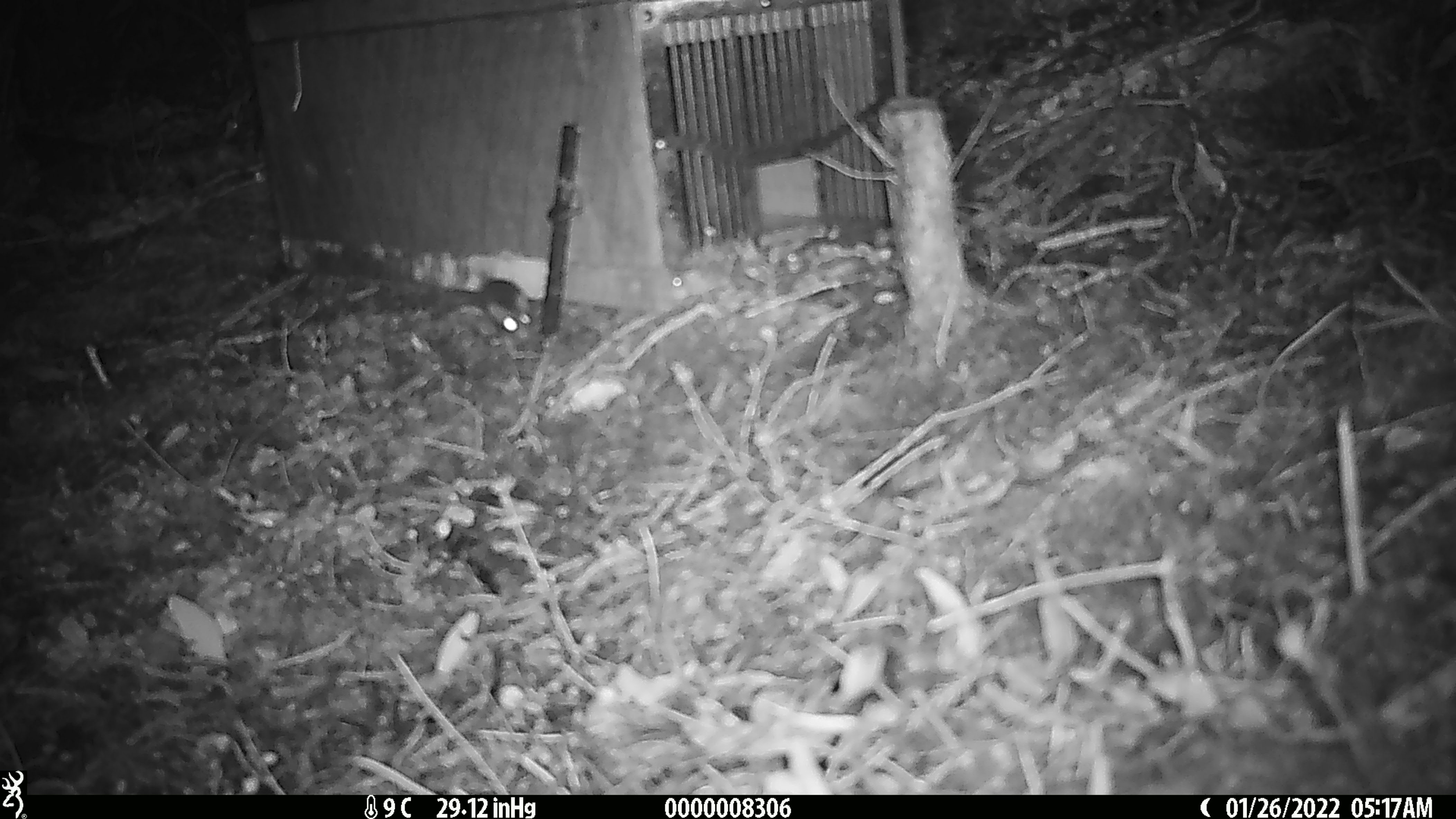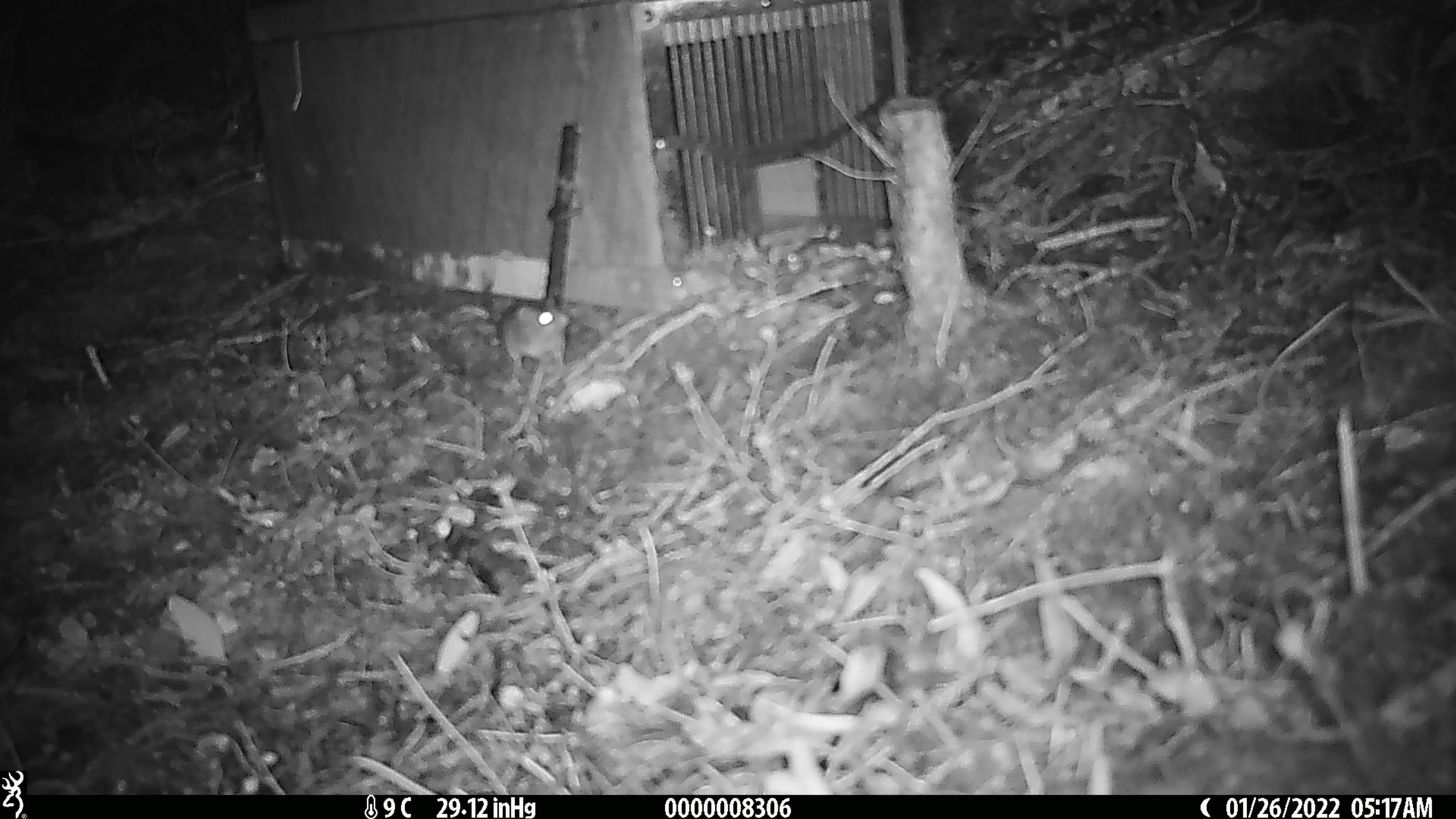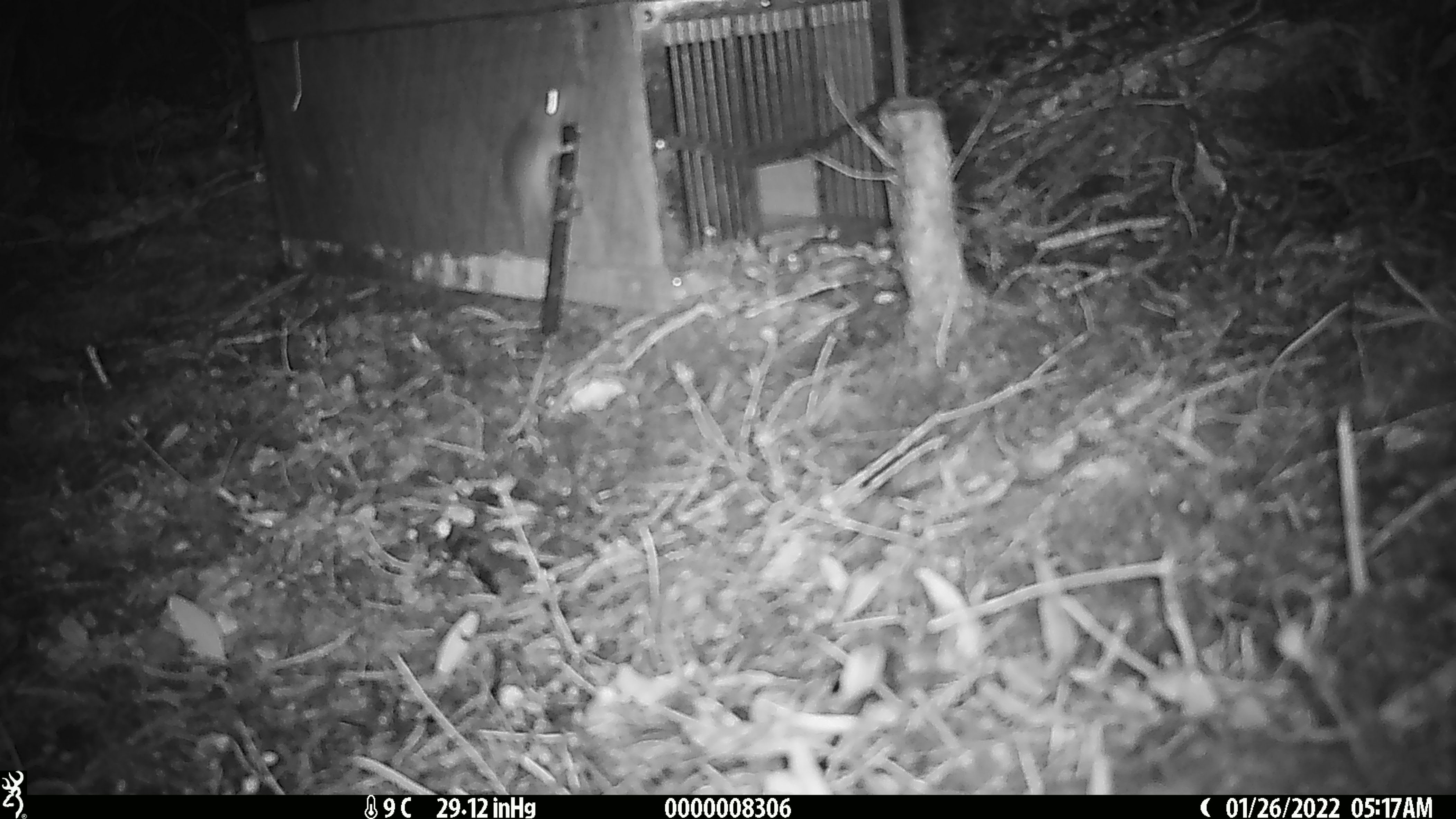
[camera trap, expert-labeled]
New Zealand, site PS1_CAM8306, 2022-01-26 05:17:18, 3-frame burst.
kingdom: Animalia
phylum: Chordata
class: Mammalia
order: Rodentia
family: Muridae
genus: Mus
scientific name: Mus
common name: mouse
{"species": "mouse (Mus)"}